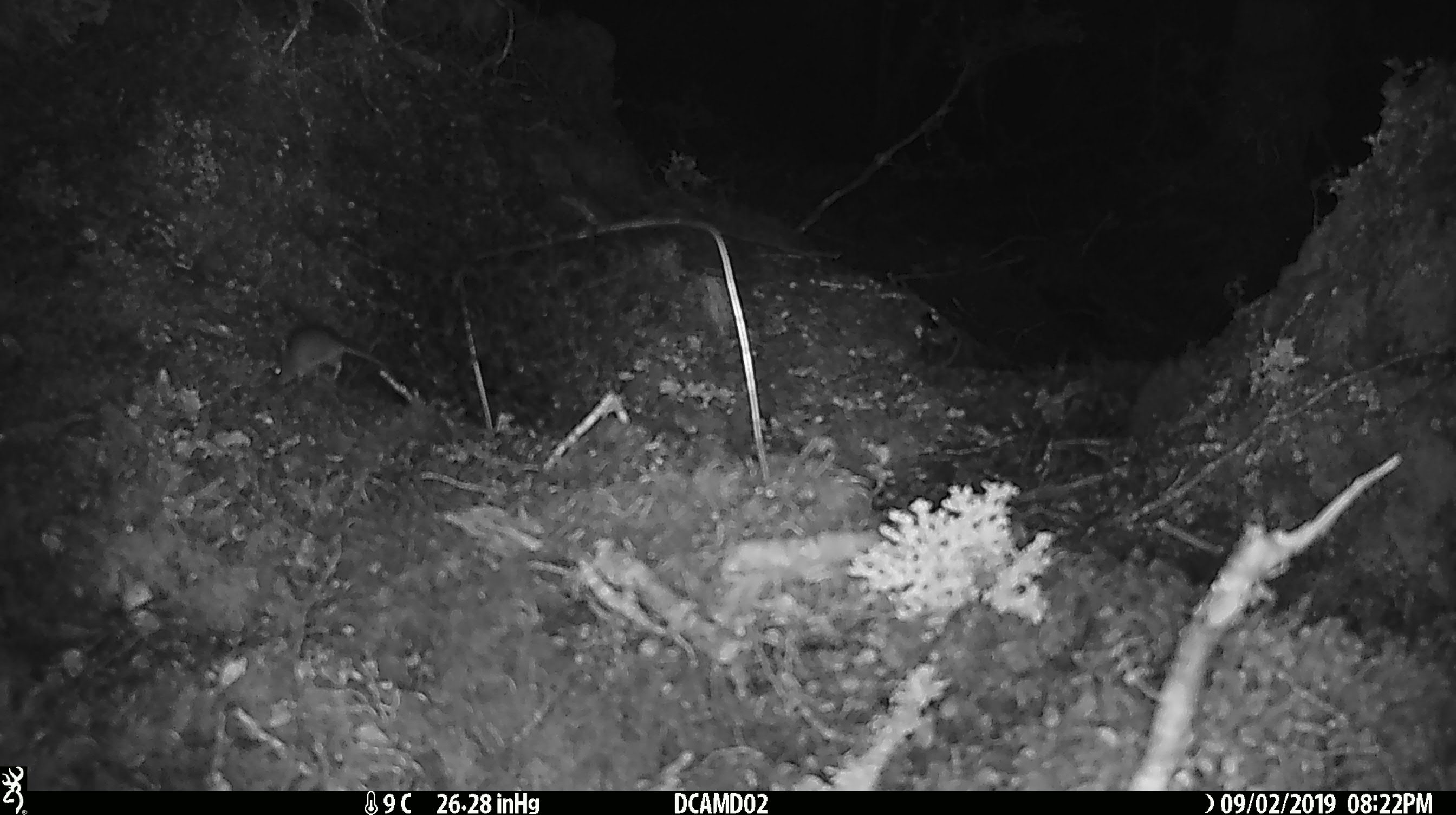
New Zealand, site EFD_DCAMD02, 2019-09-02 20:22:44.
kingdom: Animalia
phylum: Chordata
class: Mammalia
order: Rodentia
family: Muridae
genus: Mus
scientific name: Mus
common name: mouse